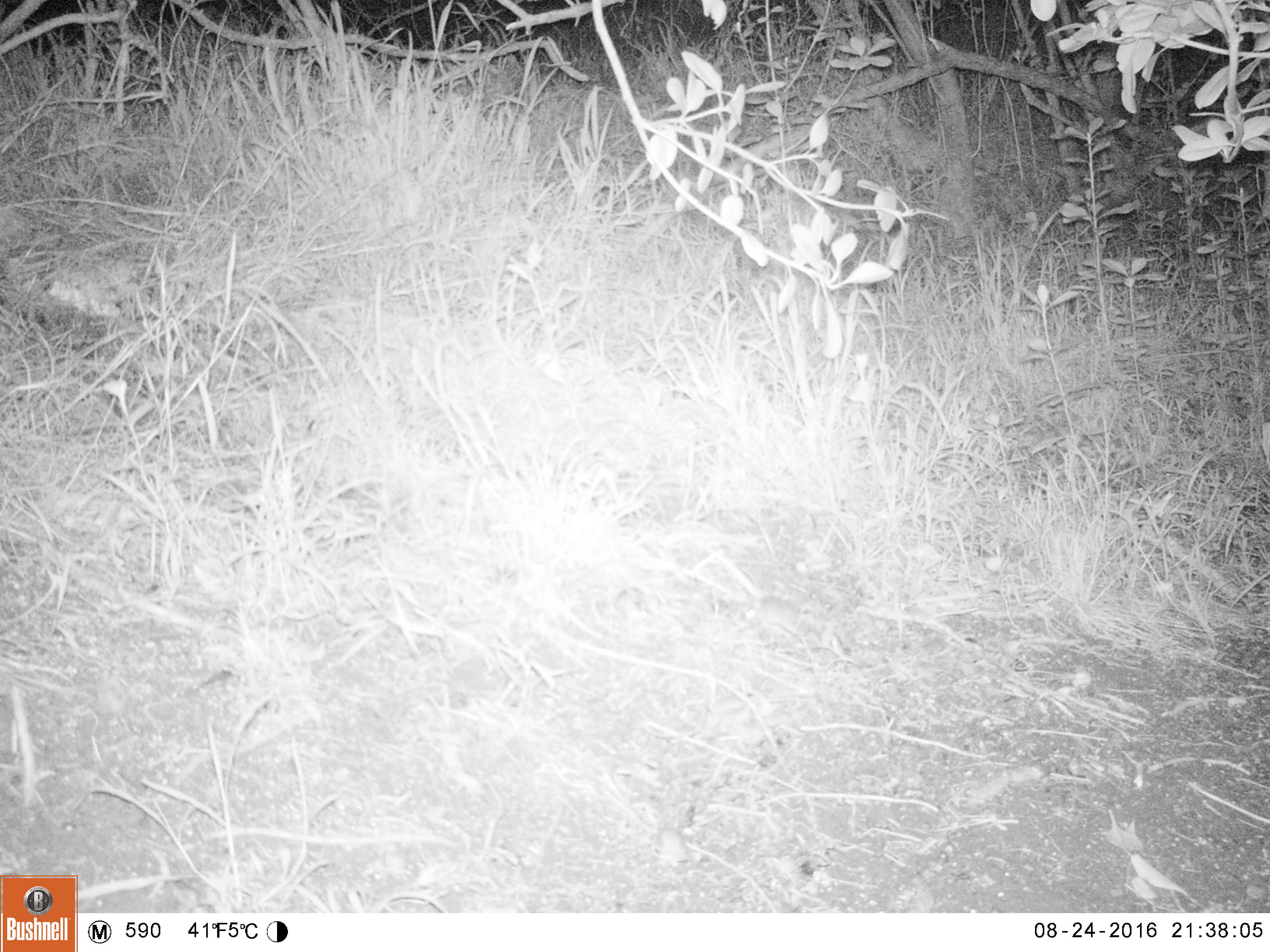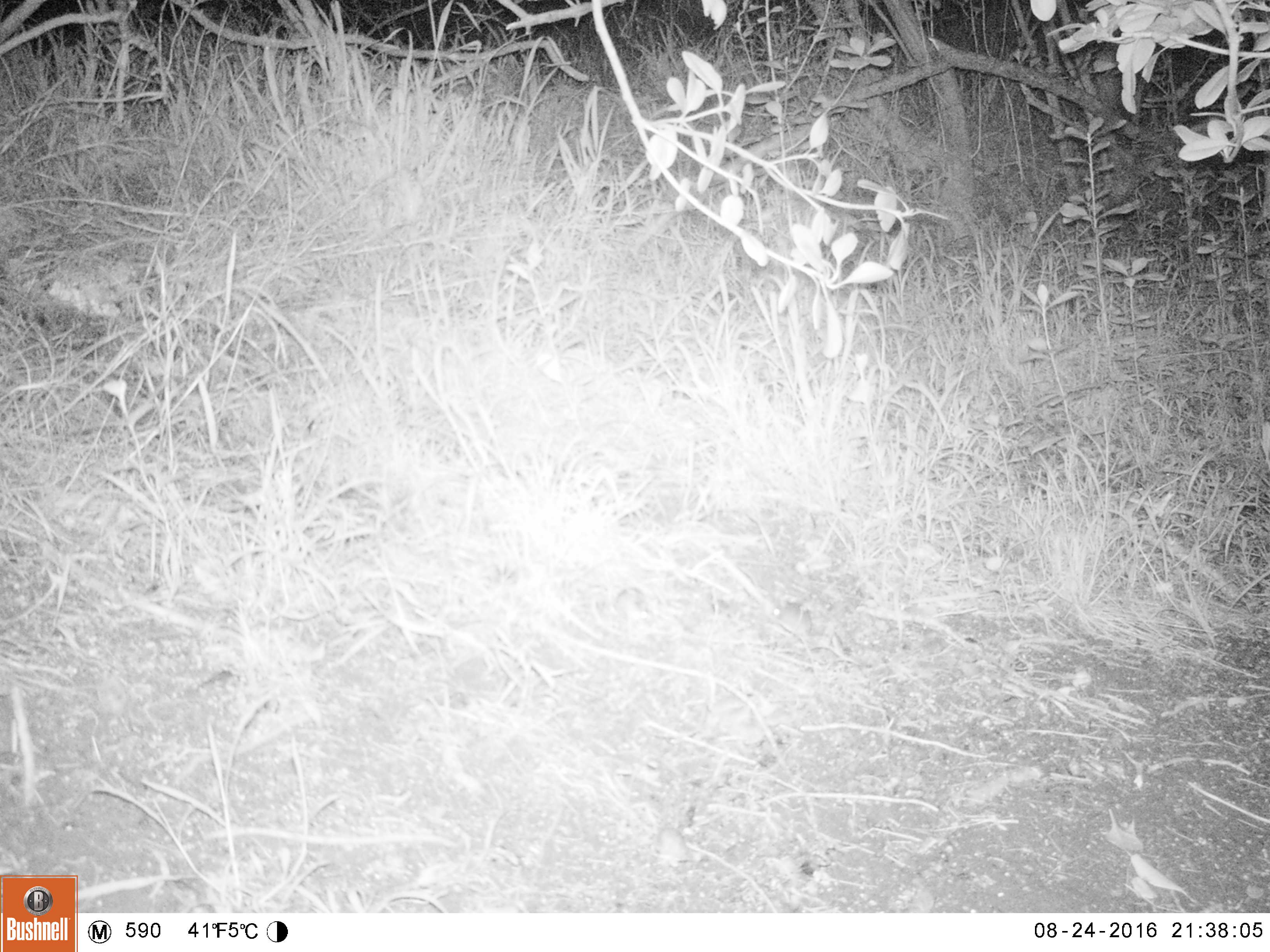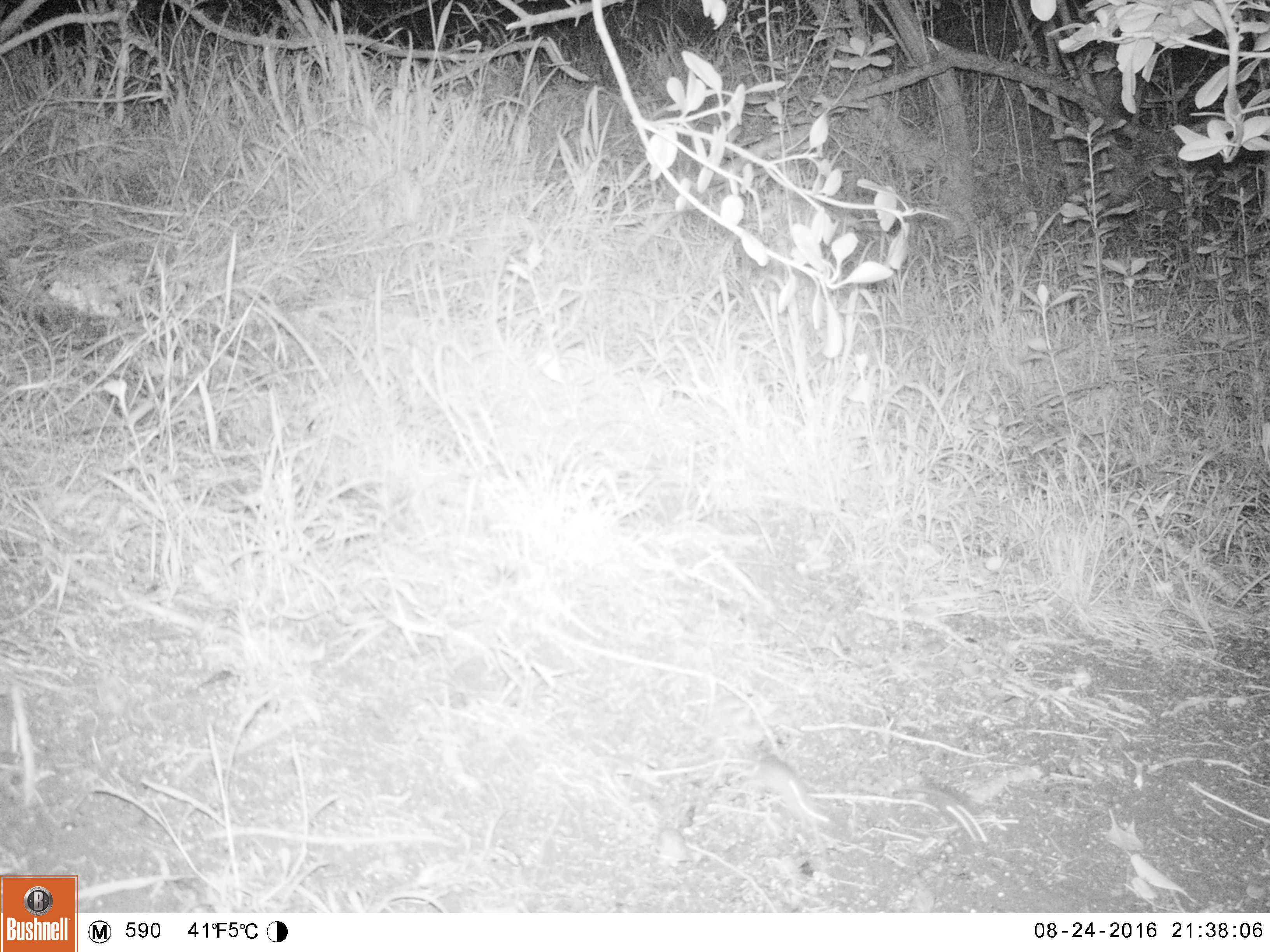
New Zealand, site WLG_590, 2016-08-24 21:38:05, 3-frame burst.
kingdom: Animalia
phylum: Chordata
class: Mammalia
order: Rodentia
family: Muridae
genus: Mus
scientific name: Mus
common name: mouse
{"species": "mouse (Mus)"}